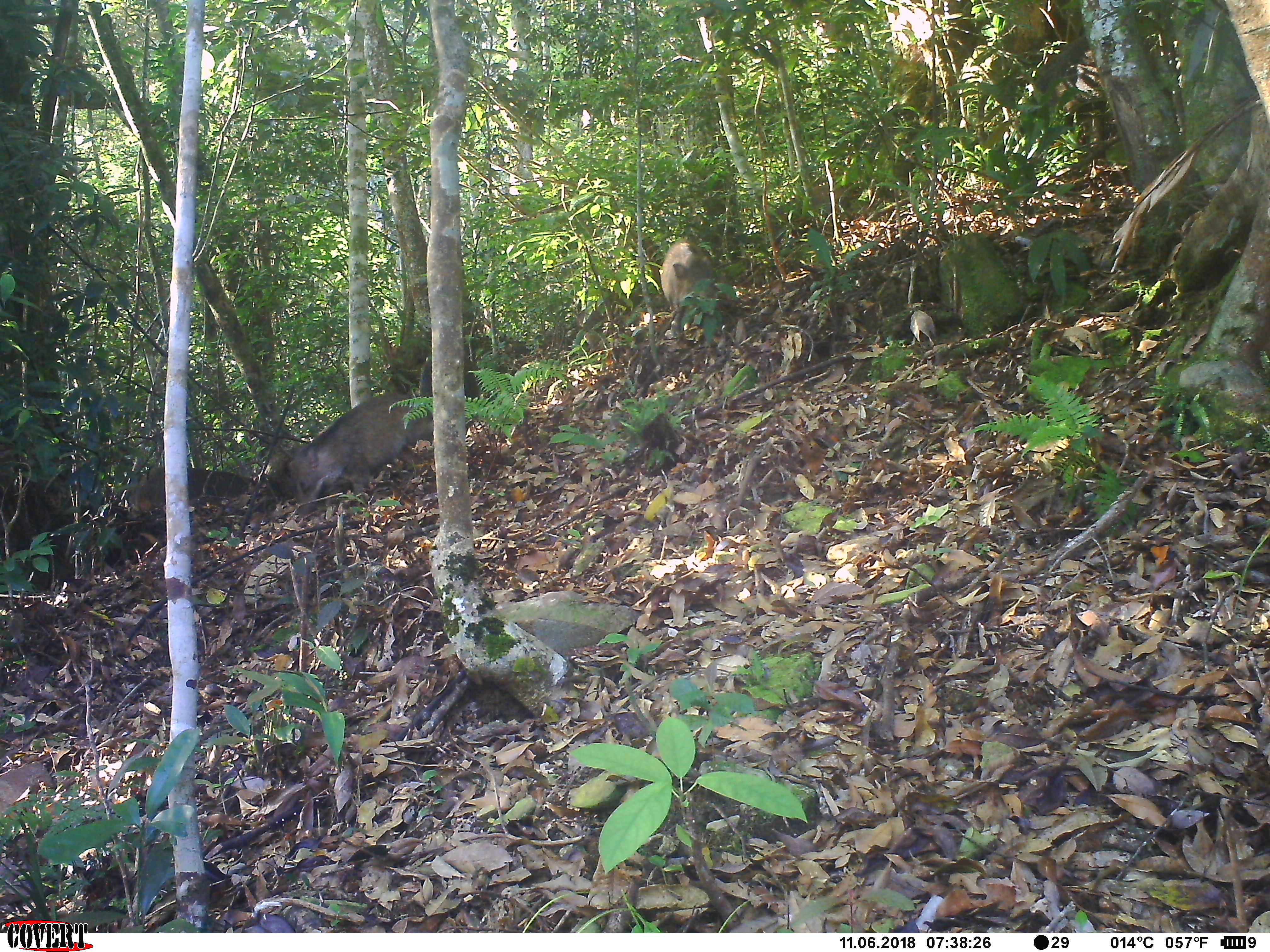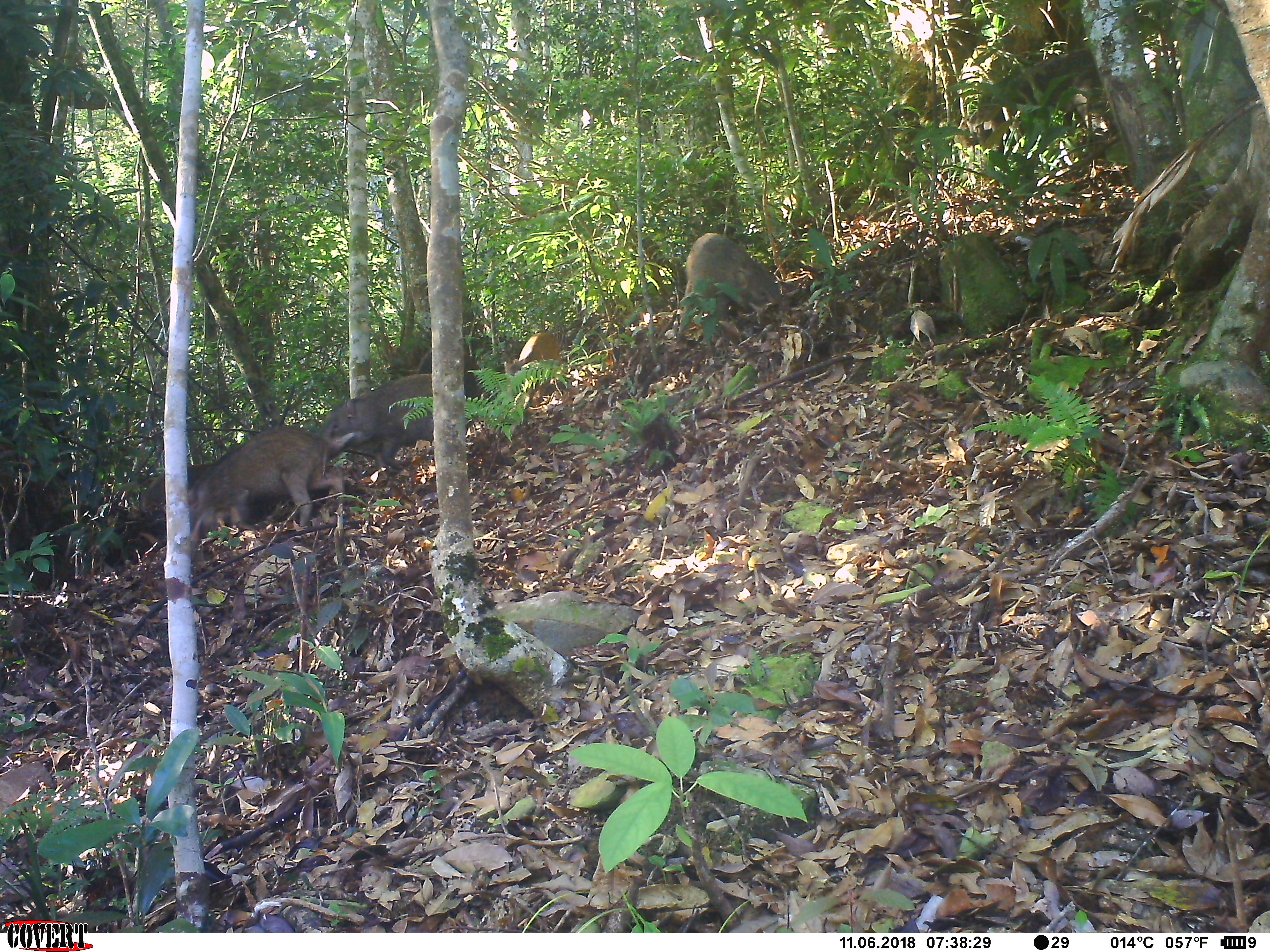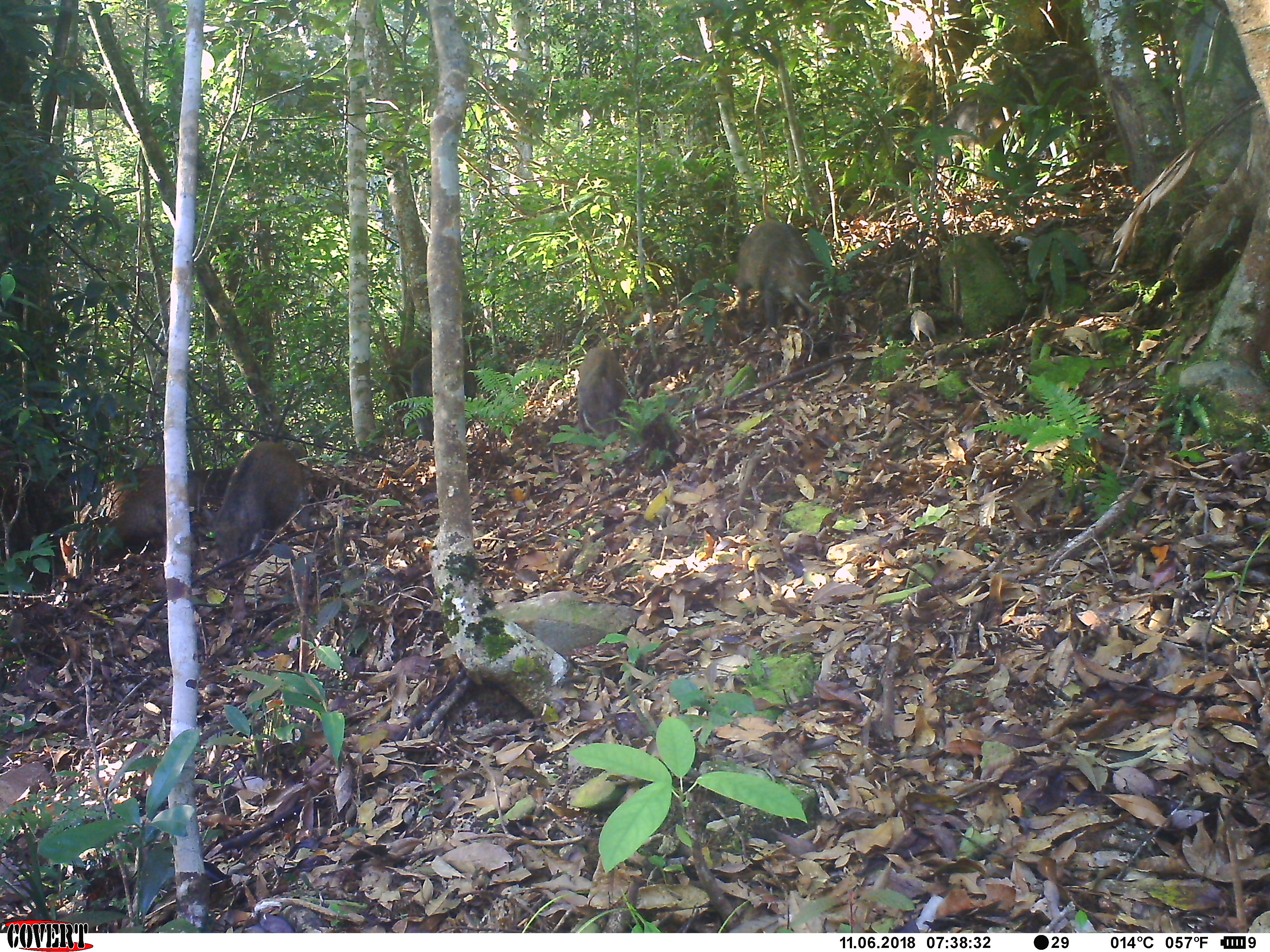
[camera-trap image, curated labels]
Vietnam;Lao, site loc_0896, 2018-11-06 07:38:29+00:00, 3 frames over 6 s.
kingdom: Animalia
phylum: Chordata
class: Mammalia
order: Artiodactyla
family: Suidae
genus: Sus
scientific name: Sus scrofa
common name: eurasian wild pig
Eurasian wild pig (Sus scrofa). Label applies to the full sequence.